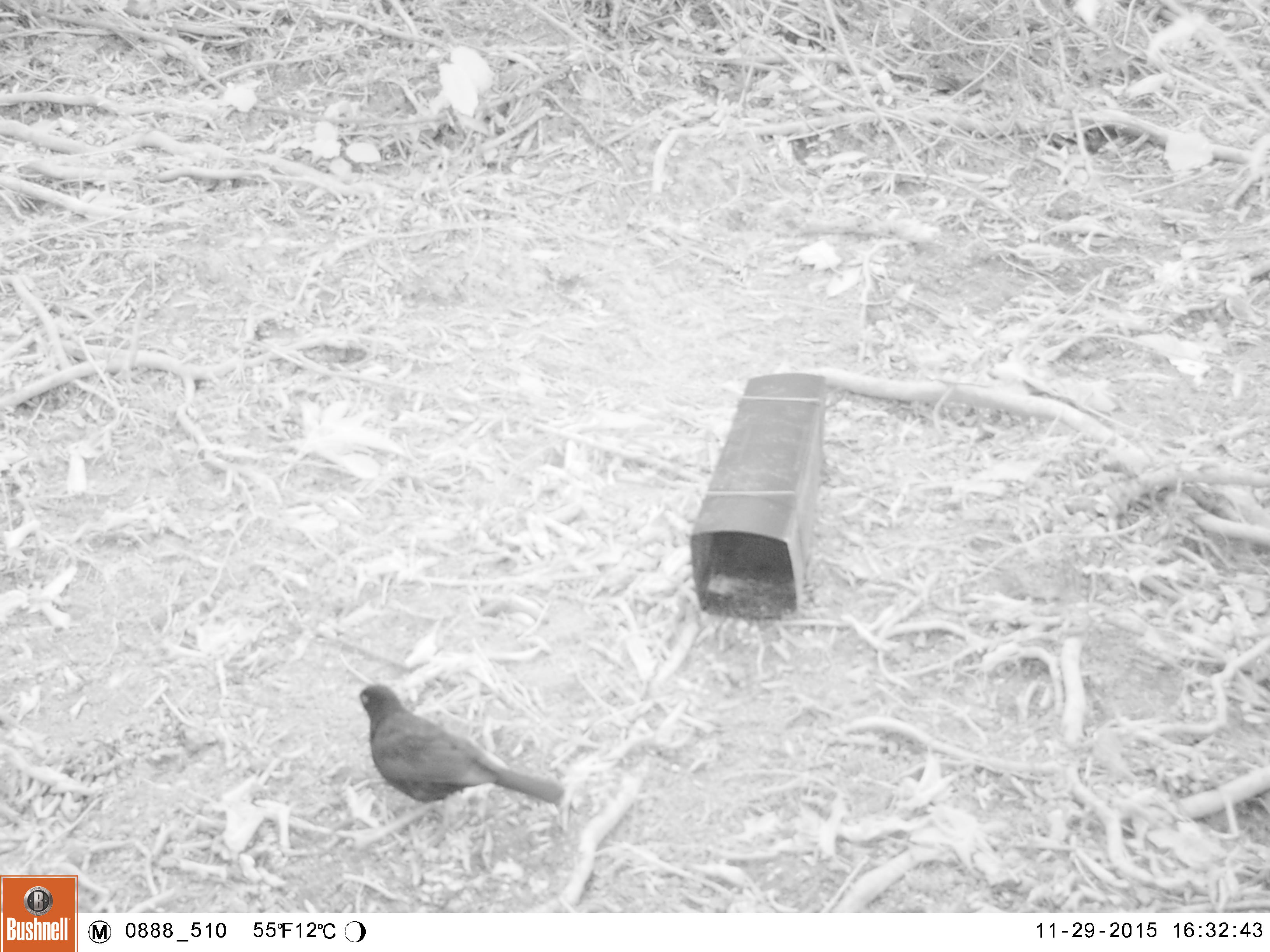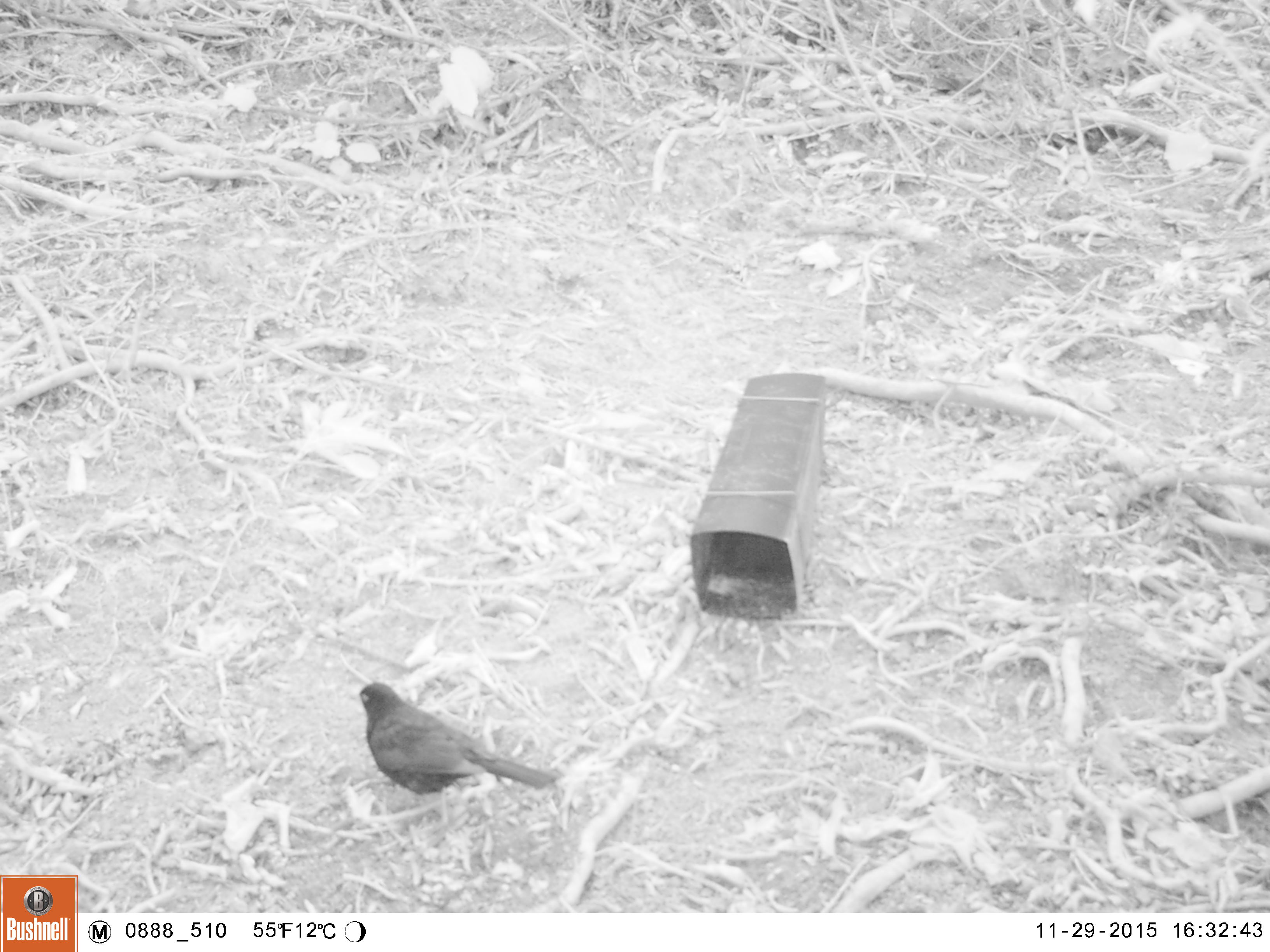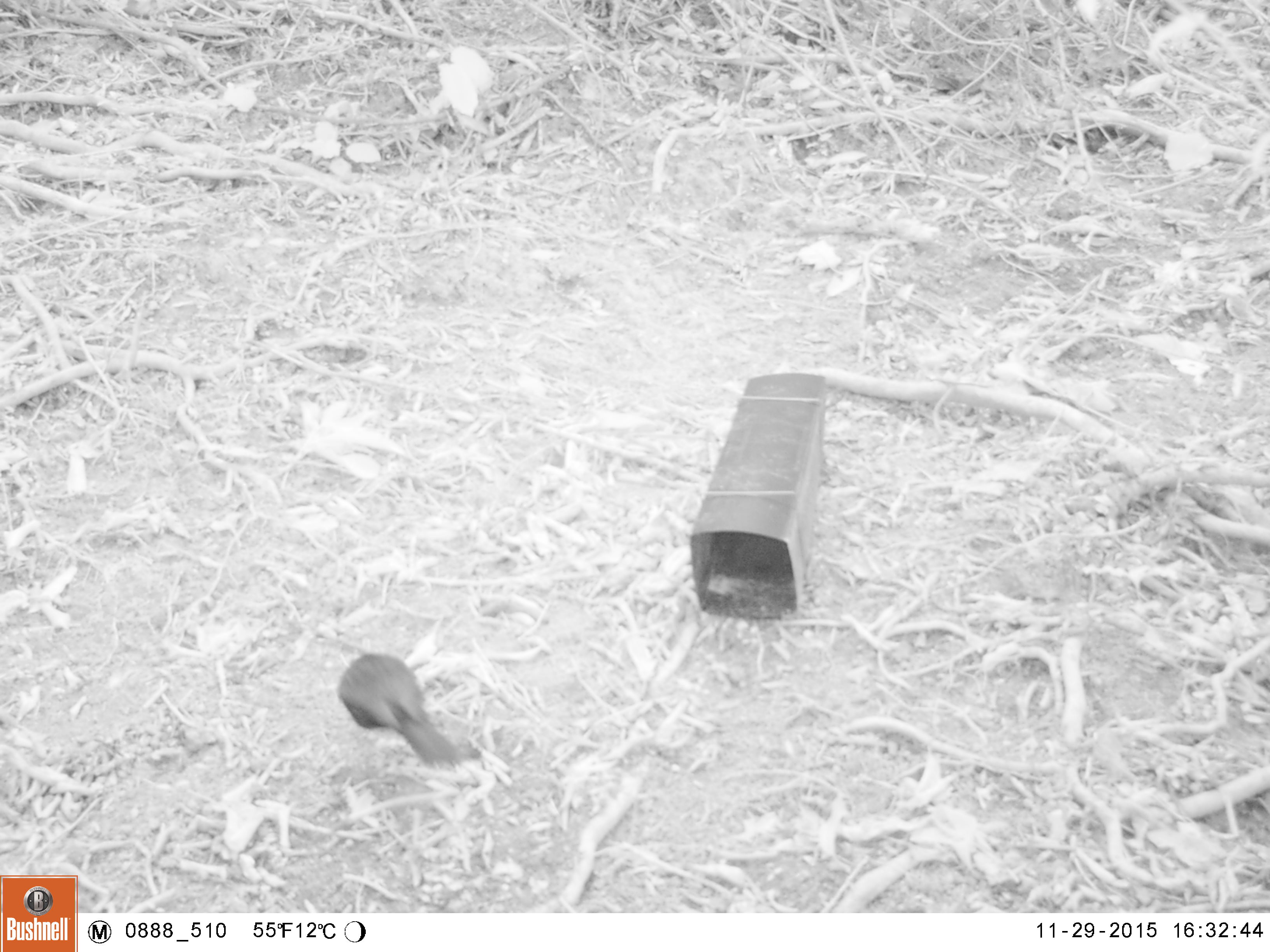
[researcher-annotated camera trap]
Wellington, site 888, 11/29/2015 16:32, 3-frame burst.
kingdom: Animalia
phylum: Chordata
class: Aves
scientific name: Aves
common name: bird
Bird (Aves).